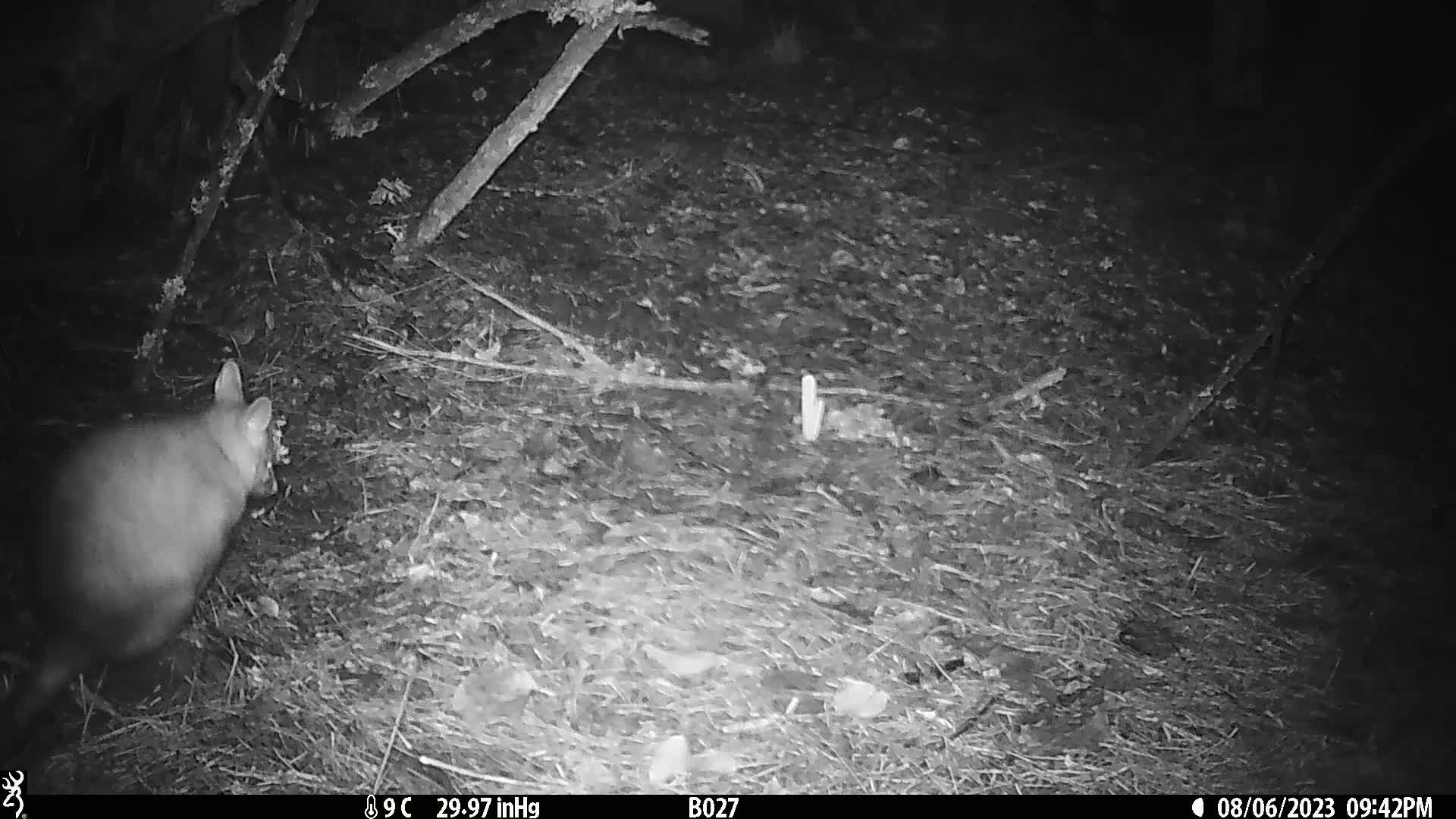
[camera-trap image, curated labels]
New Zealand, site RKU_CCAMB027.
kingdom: Animalia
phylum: Chordata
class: Mammalia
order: Diprotodontia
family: Phalangeridae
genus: Trichosurus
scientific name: Trichosurus vulpecula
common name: common brushtail possum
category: possum